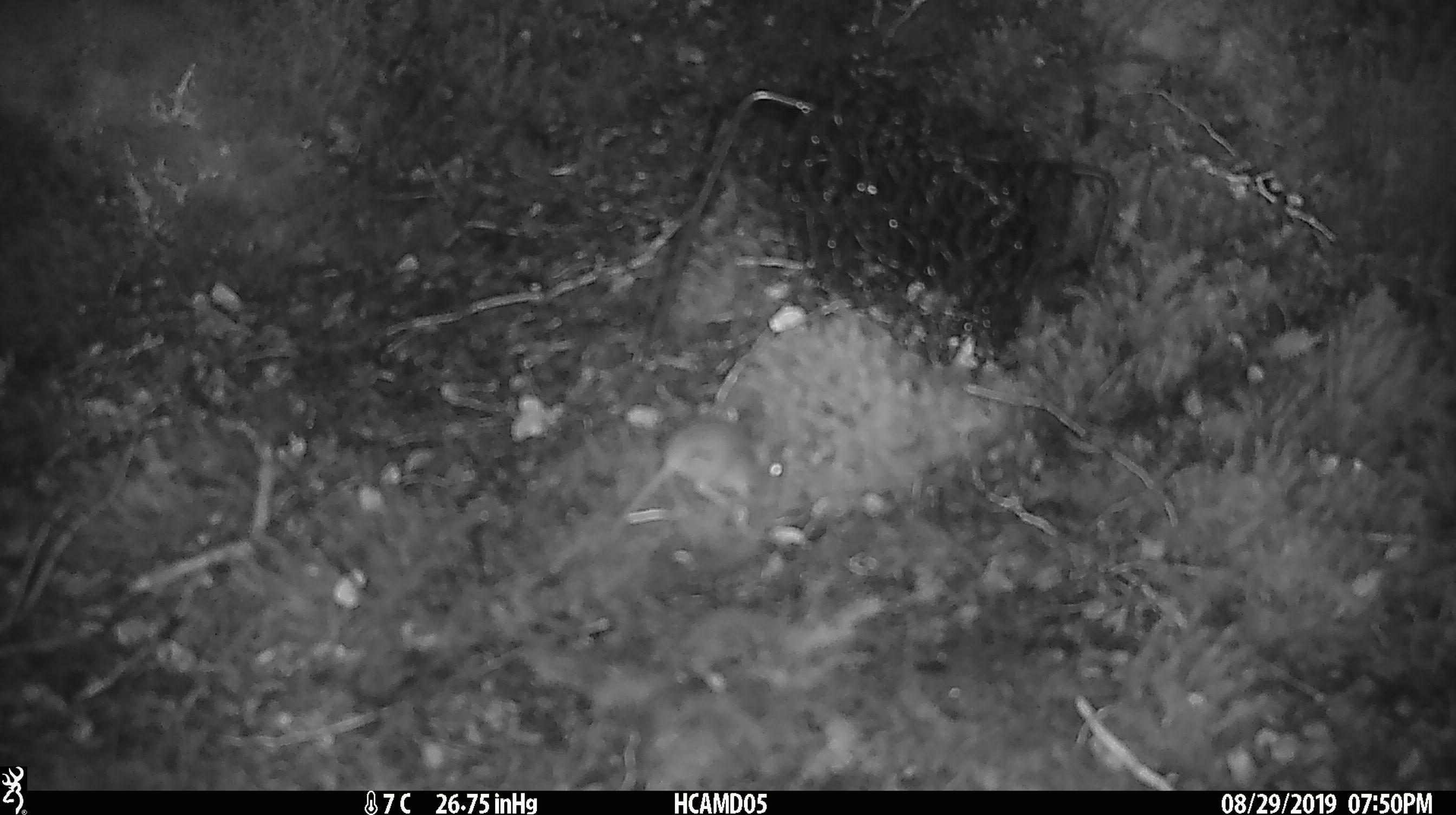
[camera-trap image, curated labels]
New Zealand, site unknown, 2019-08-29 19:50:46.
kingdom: Animalia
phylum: Chordata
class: Mammalia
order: Rodentia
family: Muridae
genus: Mus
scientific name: Mus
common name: mouse